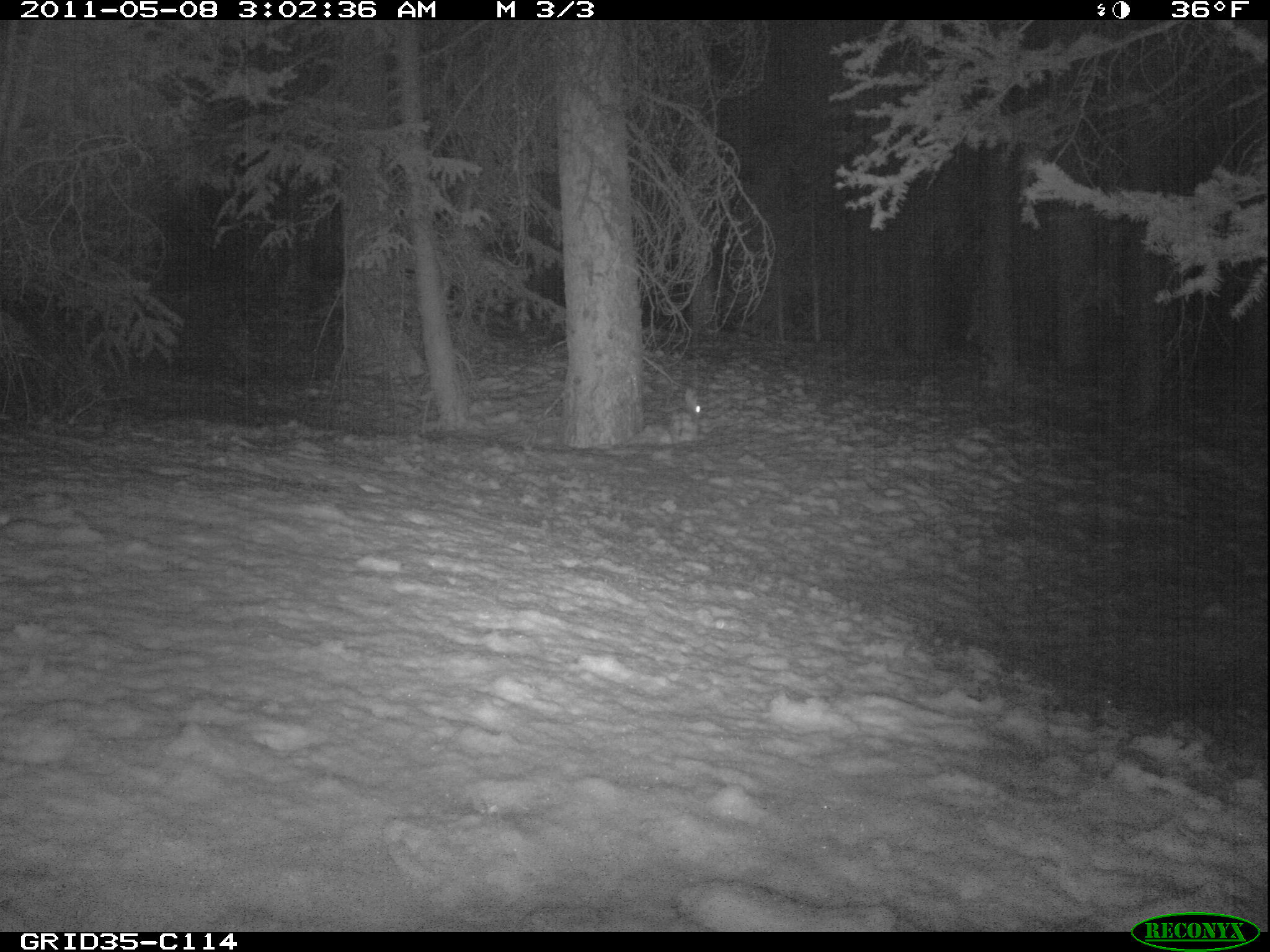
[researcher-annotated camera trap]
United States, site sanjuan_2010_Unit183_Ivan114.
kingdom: Animalia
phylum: Chordata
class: Mammalia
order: Lagomorpha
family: Leporidae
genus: Lepus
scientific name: Lepus americanus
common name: snowshoe hare